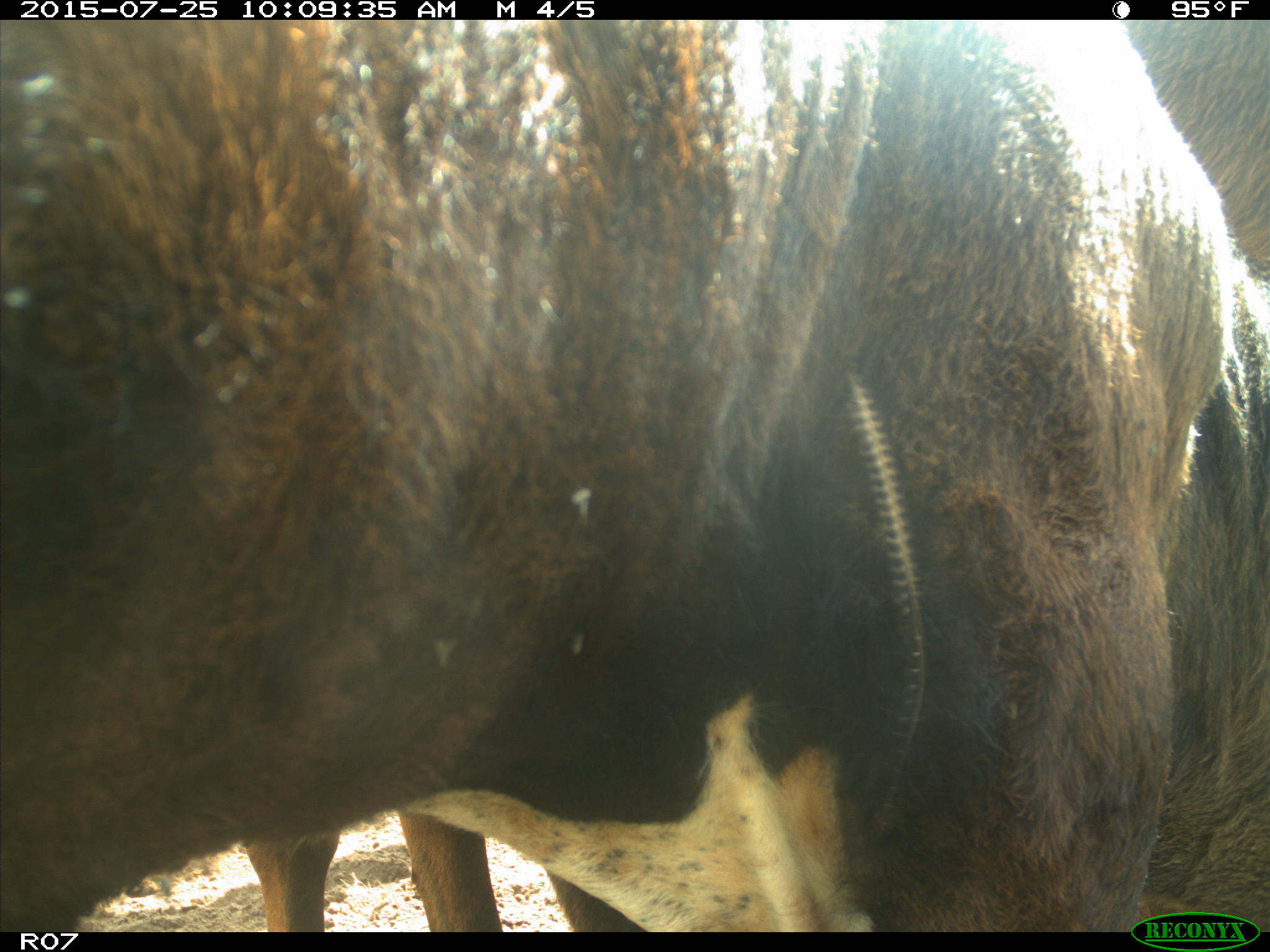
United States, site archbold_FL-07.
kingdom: Animalia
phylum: Chordata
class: Mammalia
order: Artiodactyla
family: Bovidae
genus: Bos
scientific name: Bos taurus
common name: domestic cow